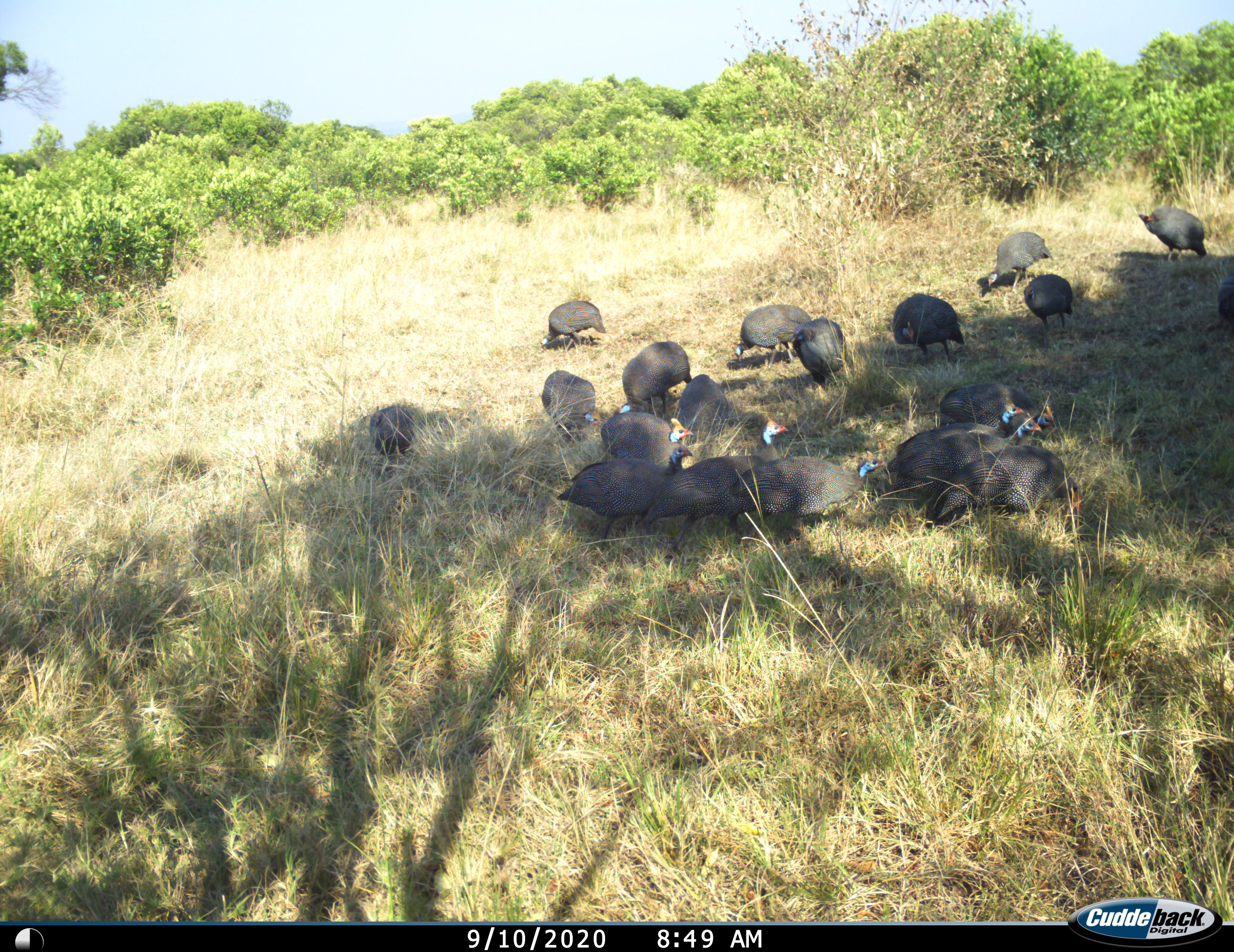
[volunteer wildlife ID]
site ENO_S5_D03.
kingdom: Animalia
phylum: Chordata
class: Aves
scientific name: Aves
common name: bird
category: birdother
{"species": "birdother (bird) (Aves)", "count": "11-50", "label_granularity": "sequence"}